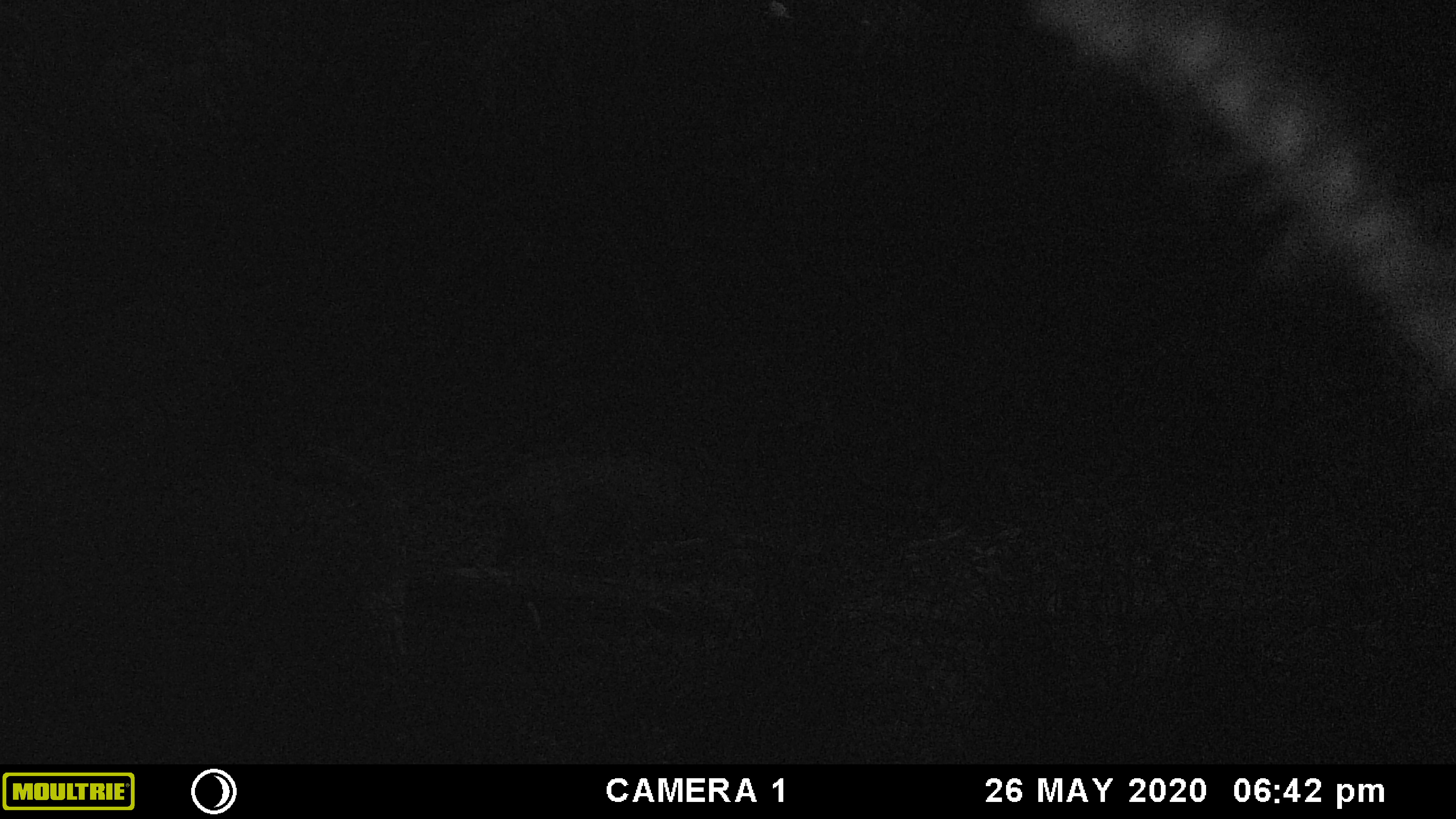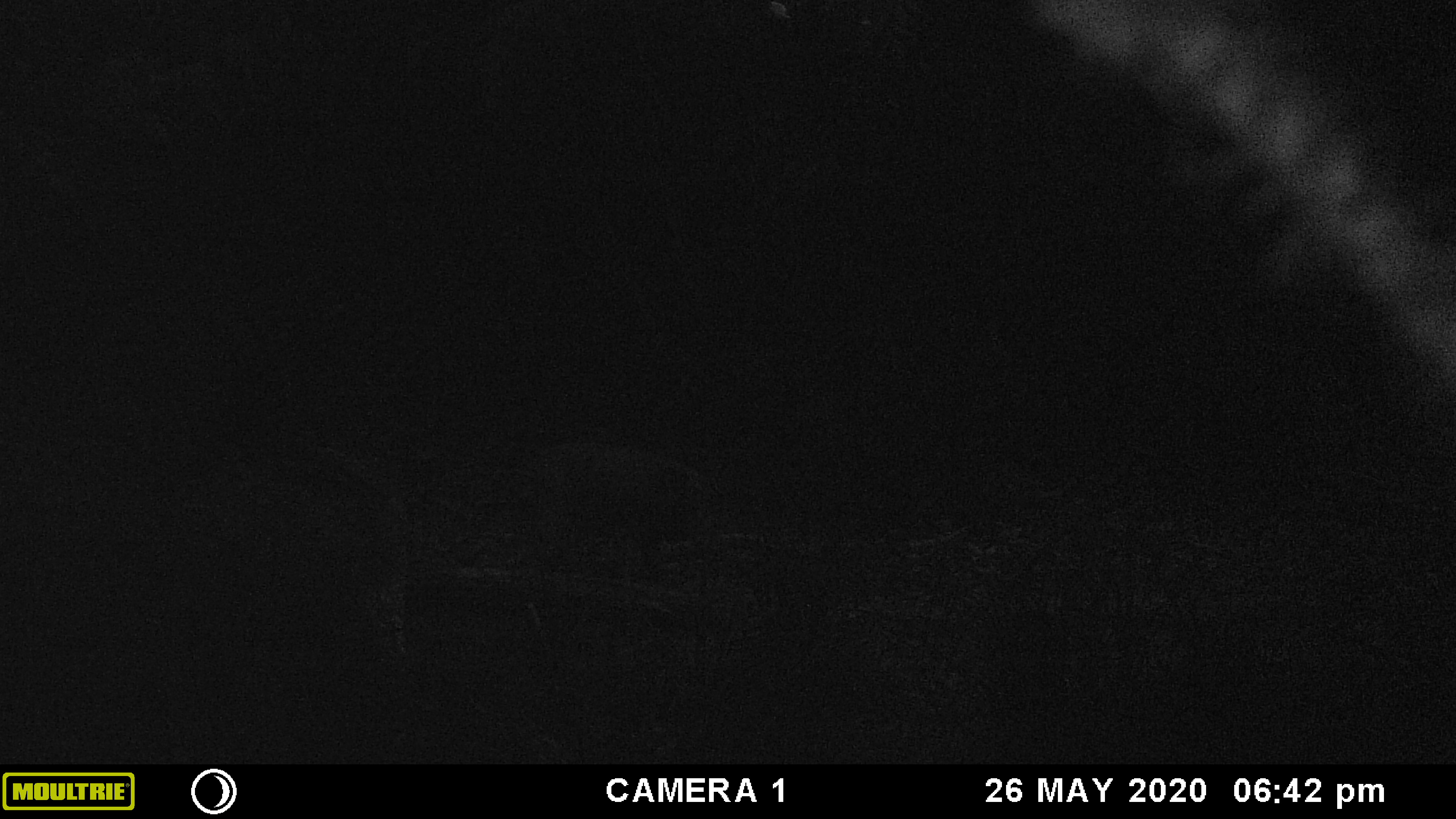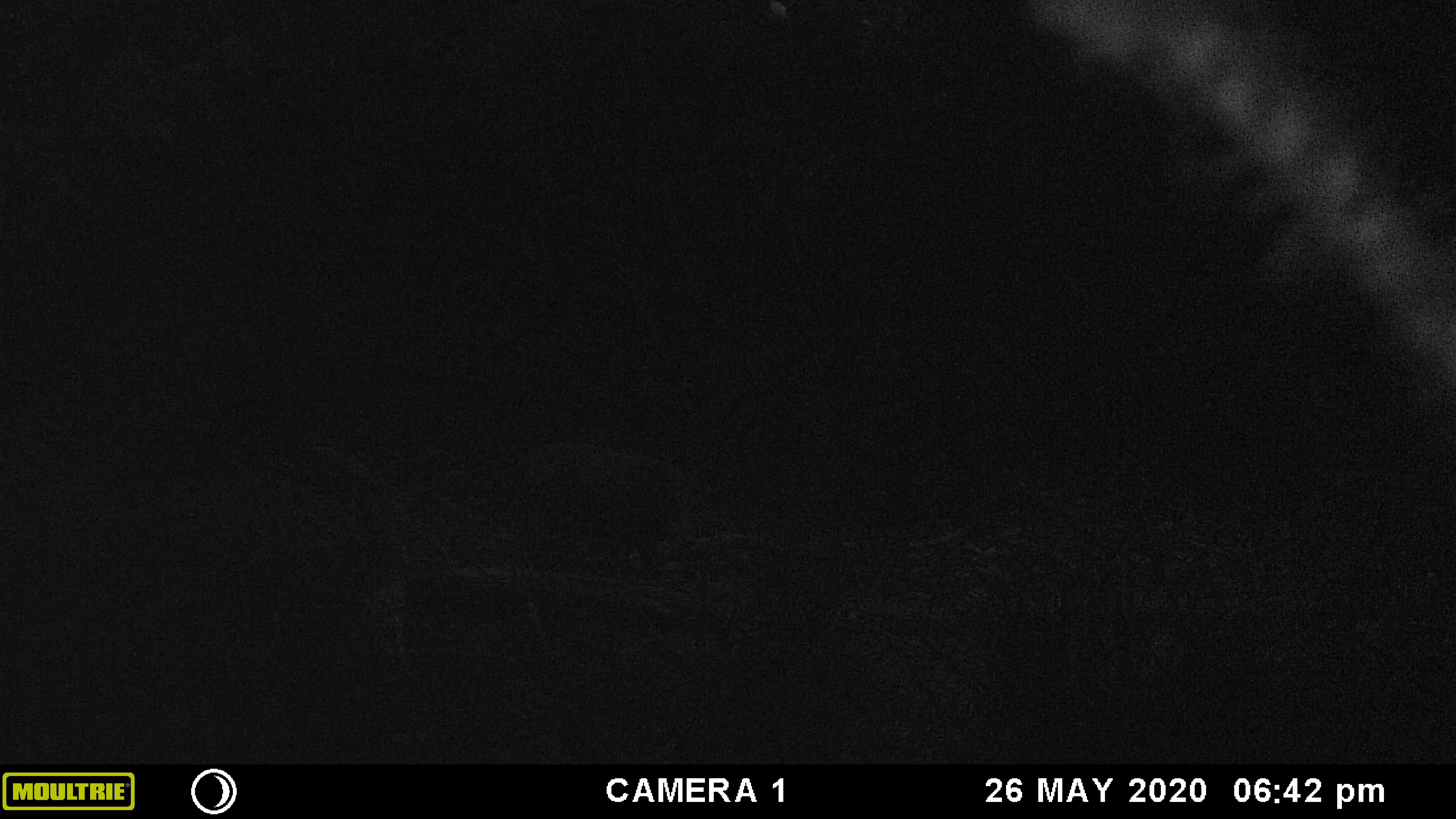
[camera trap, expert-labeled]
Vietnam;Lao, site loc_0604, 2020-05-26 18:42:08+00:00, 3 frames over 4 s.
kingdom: Animalia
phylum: Chordata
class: Mammalia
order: Artiodactyla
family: Suidae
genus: Sus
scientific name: Sus scrofa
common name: eurasian wild pig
Eurasian wild pig (Sus scrofa). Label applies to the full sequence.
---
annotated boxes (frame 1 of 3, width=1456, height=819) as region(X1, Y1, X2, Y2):
eurasian wild pig: region(463, 456, 712, 582)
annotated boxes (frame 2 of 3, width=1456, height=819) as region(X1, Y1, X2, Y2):
eurasian wild pig: region(470, 435, 729, 573)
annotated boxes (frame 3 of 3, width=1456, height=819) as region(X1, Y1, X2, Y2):
eurasian wild pig: region(474, 435, 701, 577)